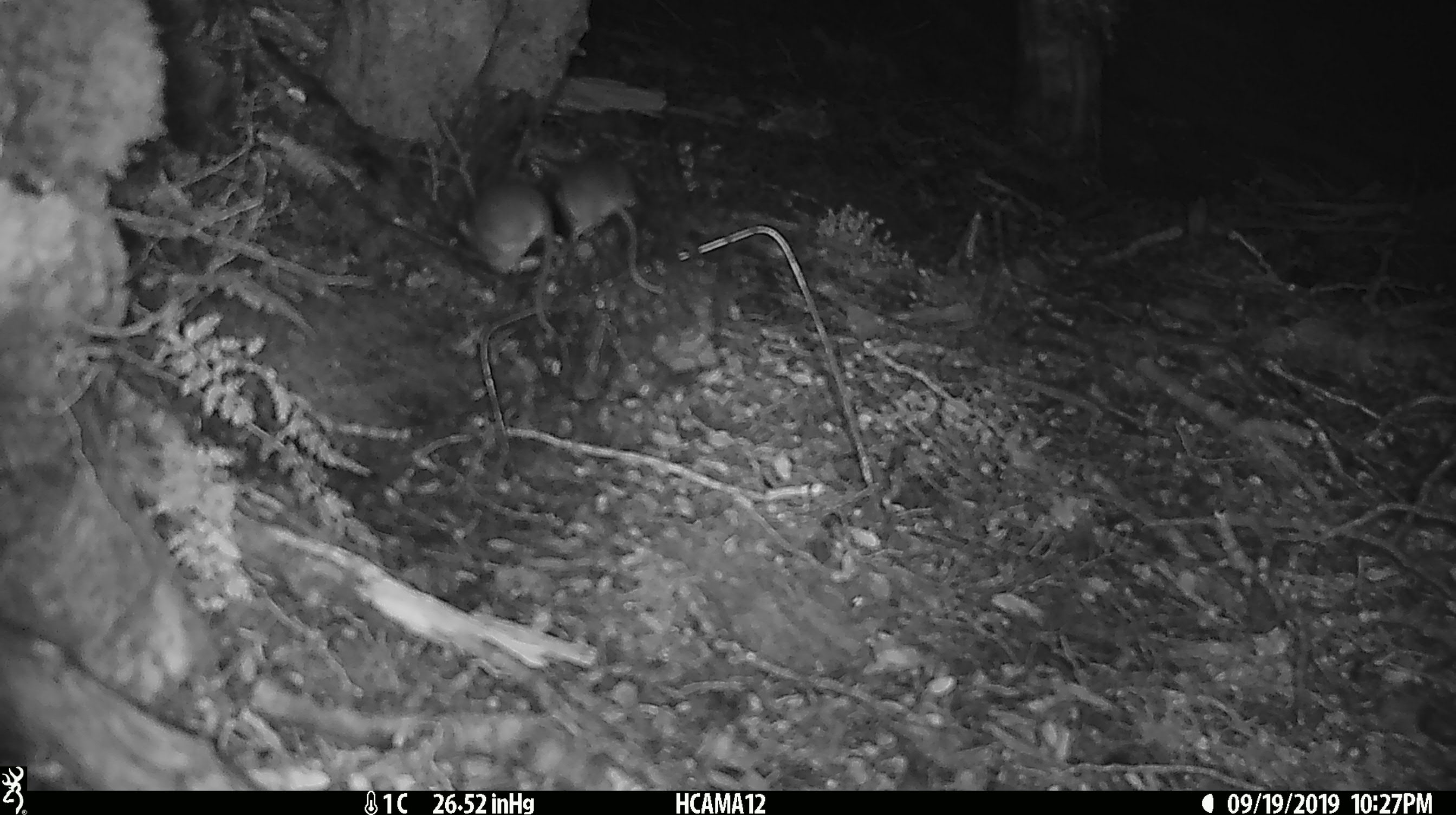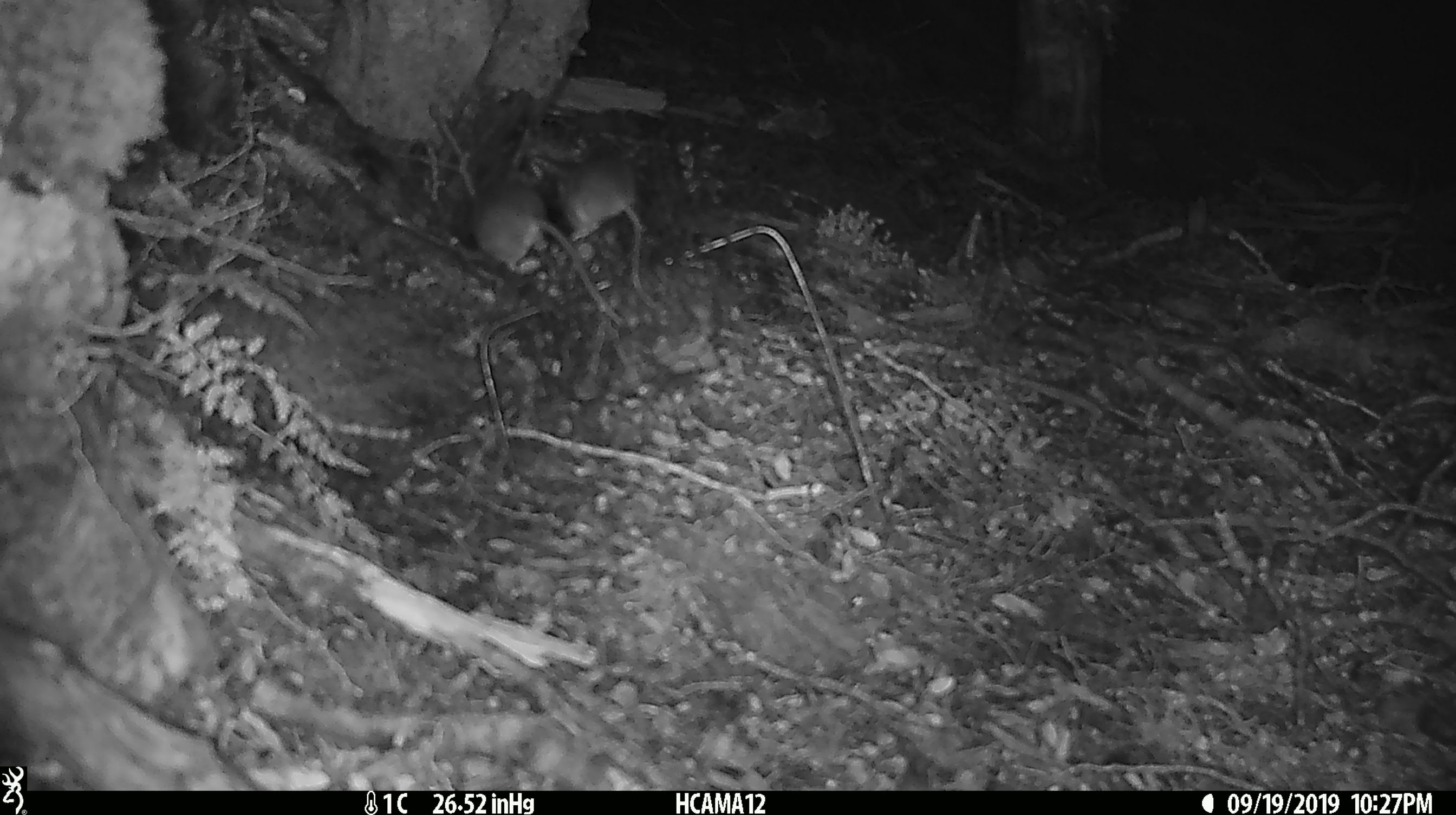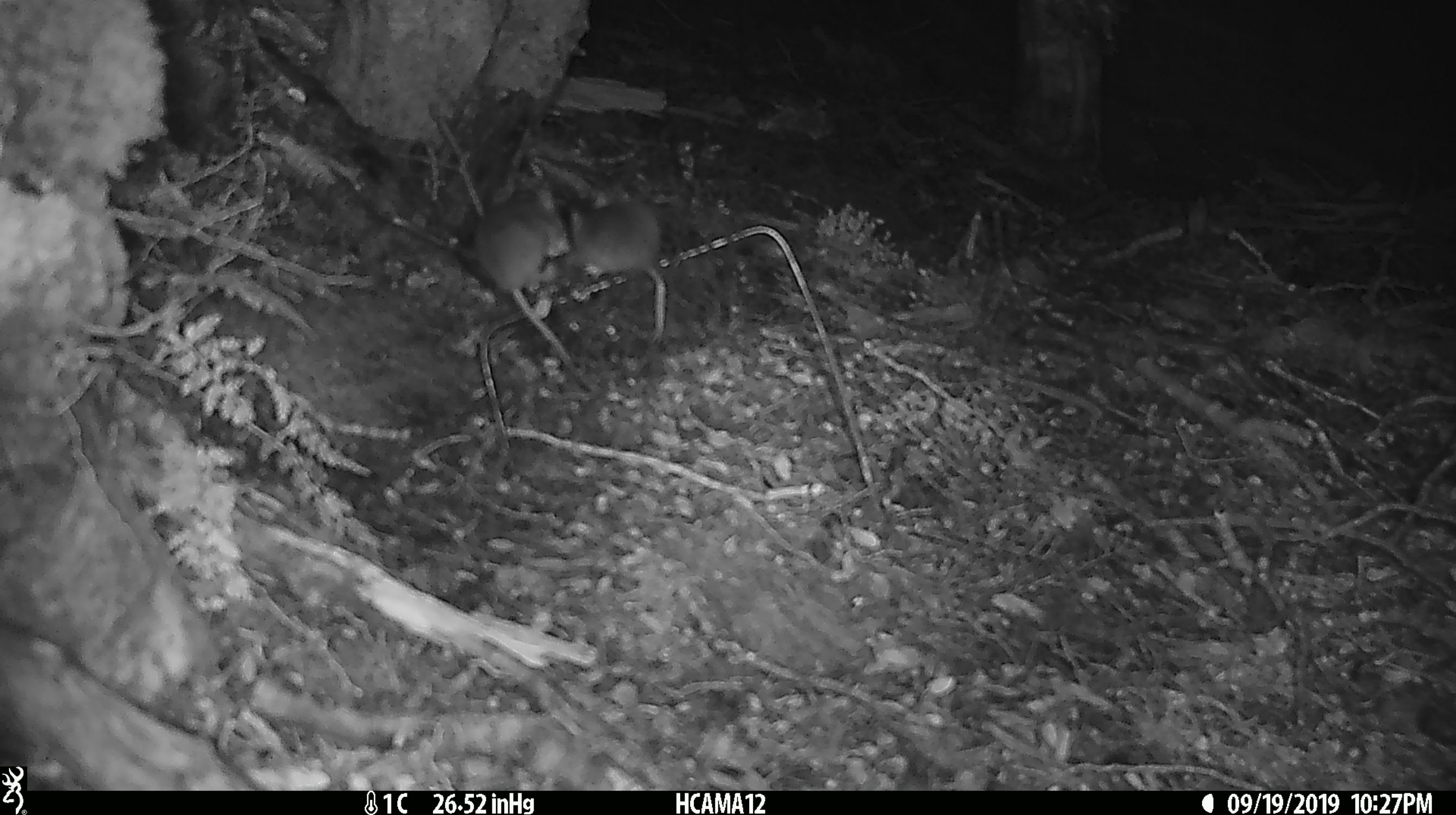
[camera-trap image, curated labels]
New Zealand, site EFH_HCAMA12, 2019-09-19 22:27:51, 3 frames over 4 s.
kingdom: Animalia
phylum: Chordata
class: Mammalia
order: Rodentia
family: Muridae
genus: Mus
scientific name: Mus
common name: mouse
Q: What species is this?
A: Mouse (Mus).